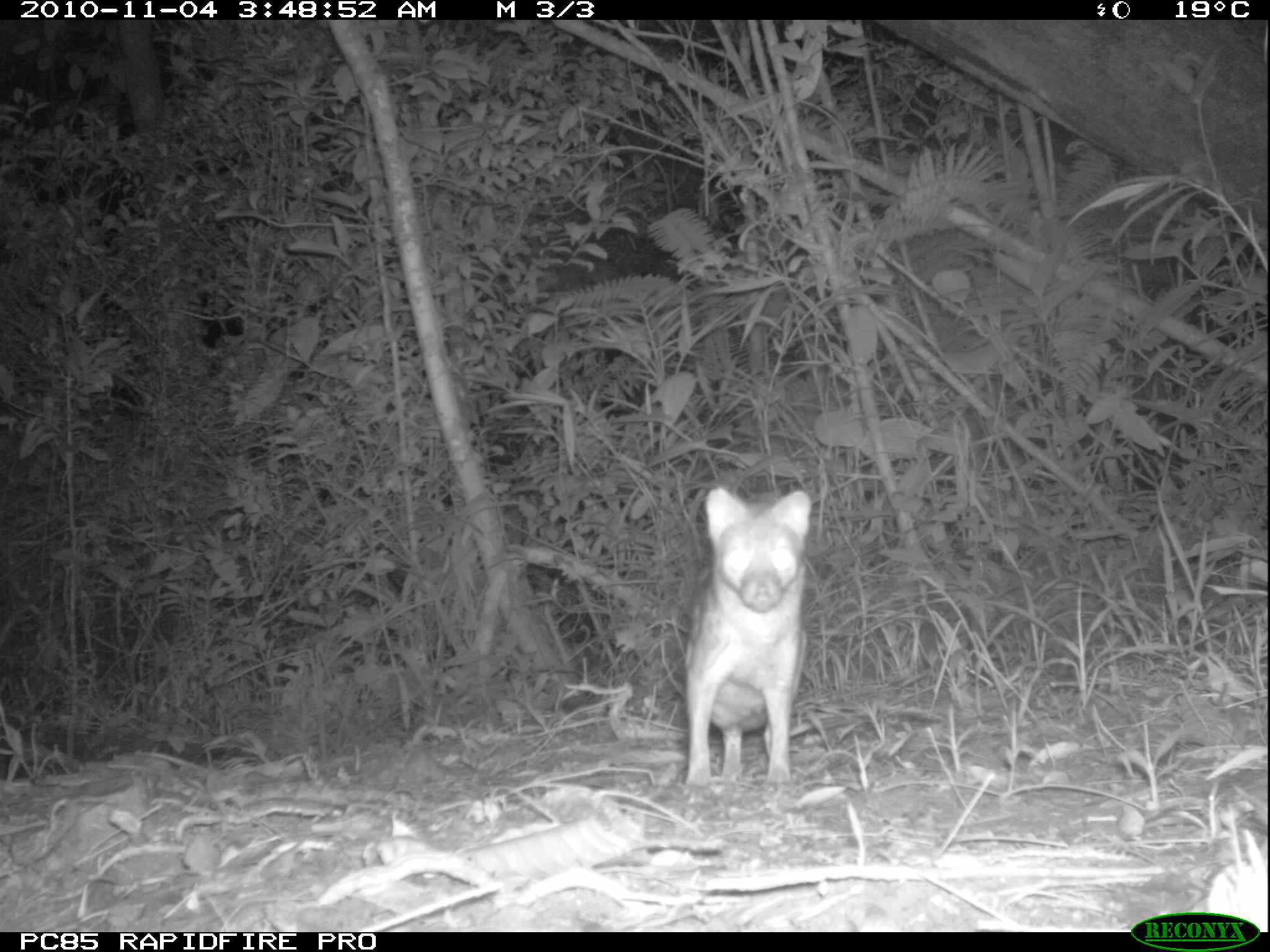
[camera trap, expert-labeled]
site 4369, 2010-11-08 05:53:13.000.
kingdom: Animalia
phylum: Chordata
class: Aves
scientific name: Aves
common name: bird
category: unknown bird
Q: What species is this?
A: Unknown bird (bird) (Aves).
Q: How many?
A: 1.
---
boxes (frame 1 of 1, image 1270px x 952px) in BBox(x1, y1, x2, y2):
unknown bird: BBox(682, 485, 812, 786)